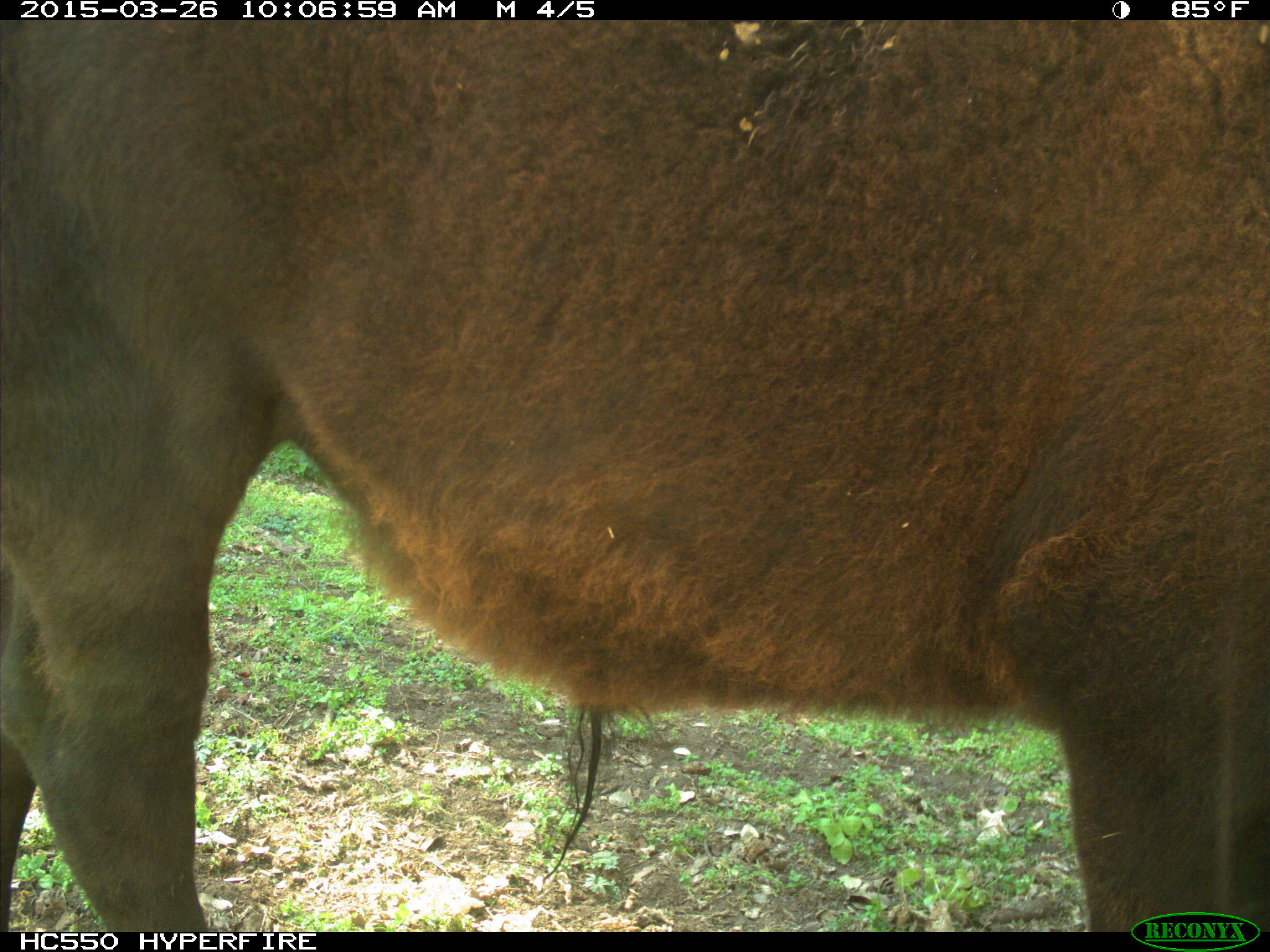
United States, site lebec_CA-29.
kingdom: Animalia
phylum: Chordata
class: Mammalia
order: Artiodactyla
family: Bovidae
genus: Bos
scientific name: Bos taurus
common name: domestic cow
Bos taurus (domestic cow).